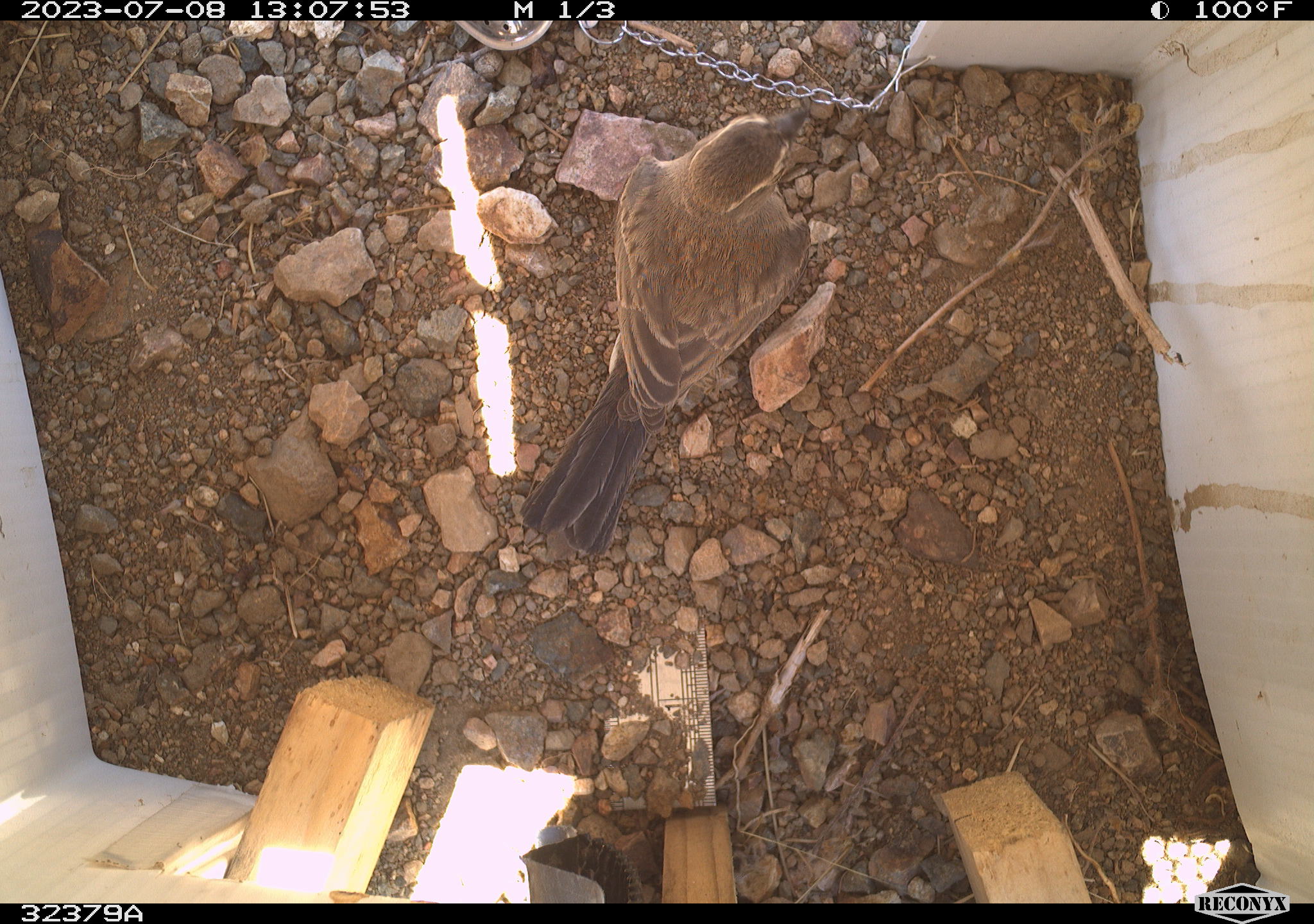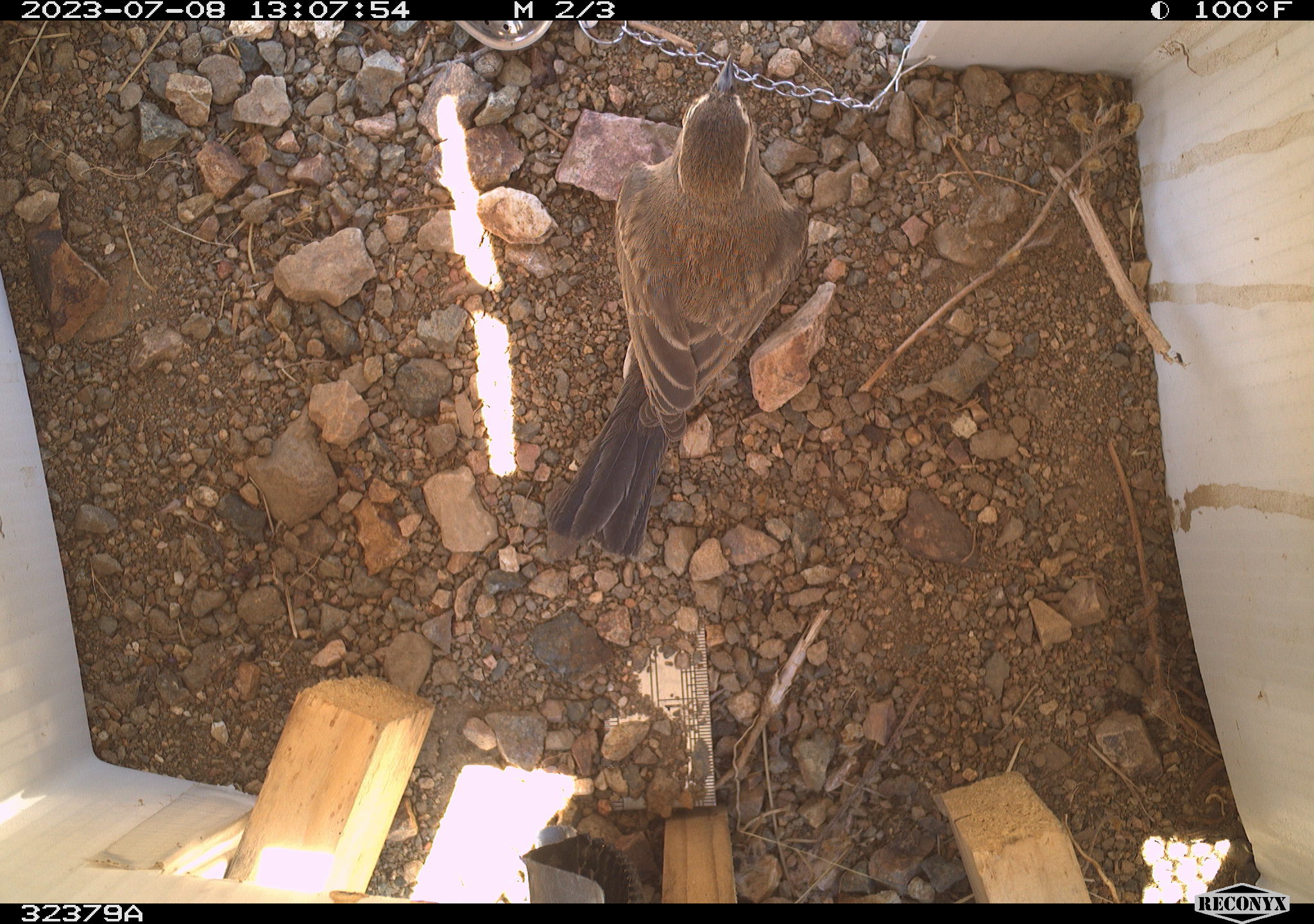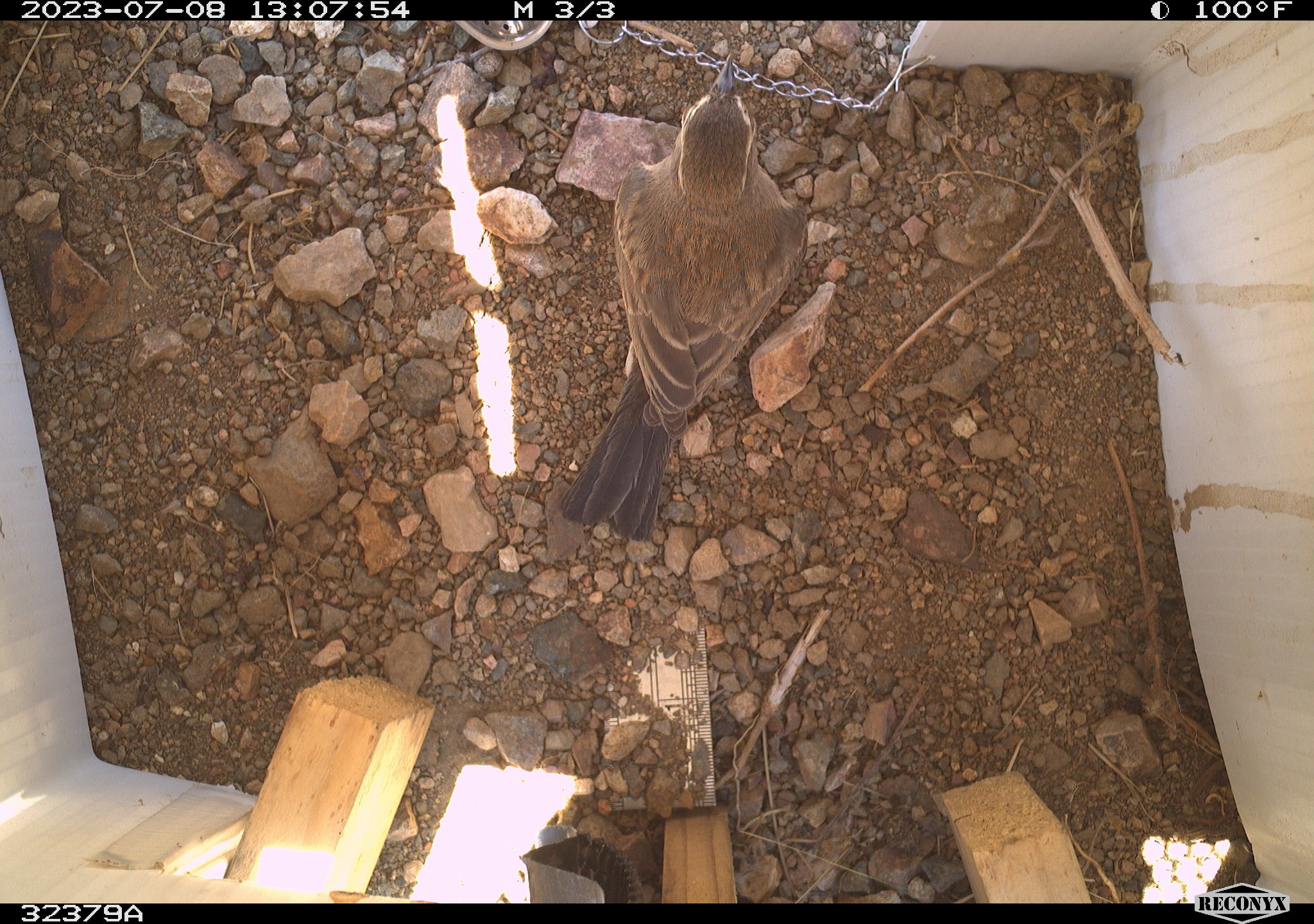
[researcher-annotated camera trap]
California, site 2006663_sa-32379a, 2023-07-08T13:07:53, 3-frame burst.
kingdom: Animalia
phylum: Chordata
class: Aves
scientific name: Aves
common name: bird